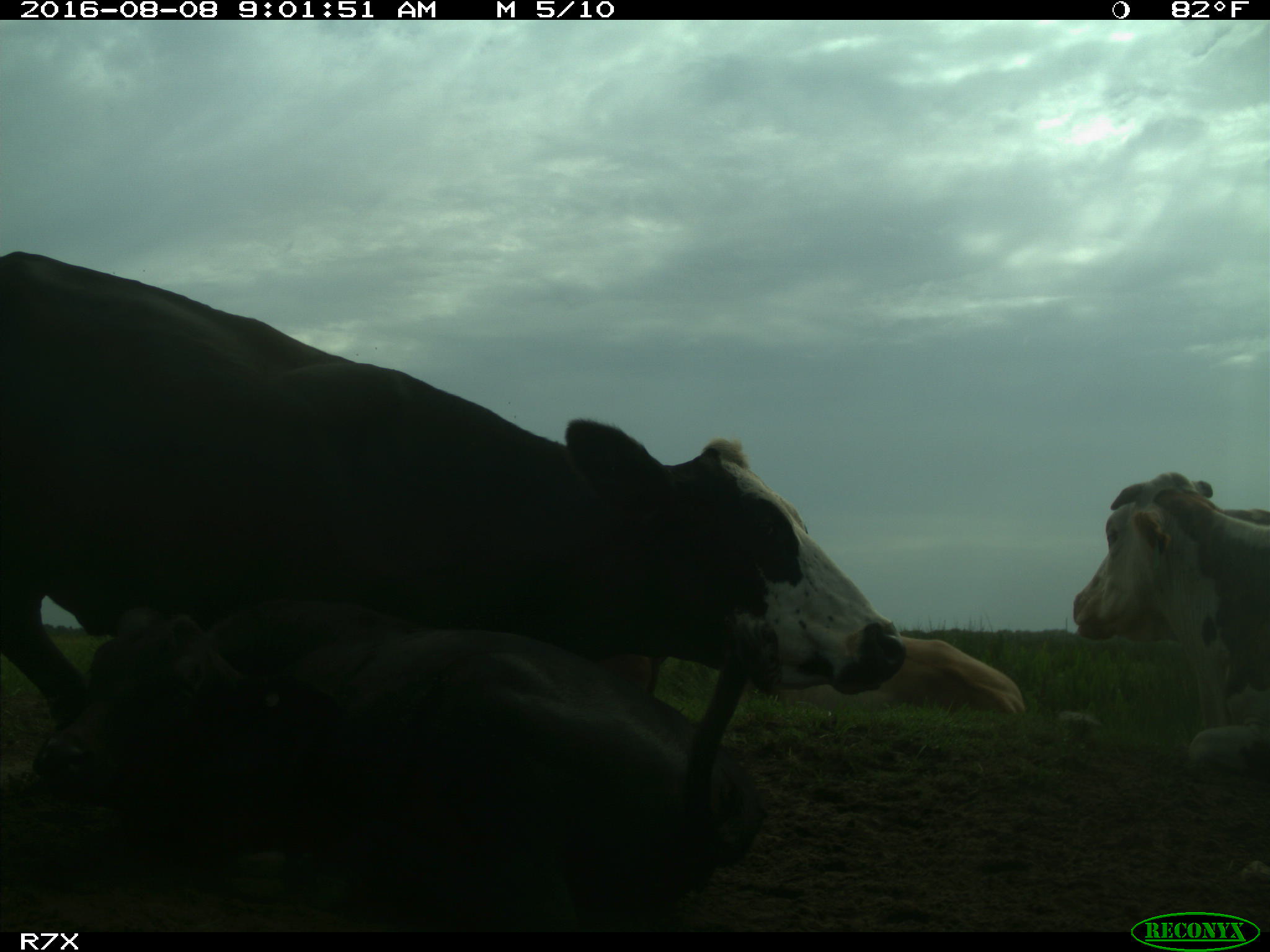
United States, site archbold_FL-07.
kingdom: Animalia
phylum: Chordata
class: Mammalia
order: Artiodactyla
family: Bovidae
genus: Bos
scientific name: Bos taurus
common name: domestic cow